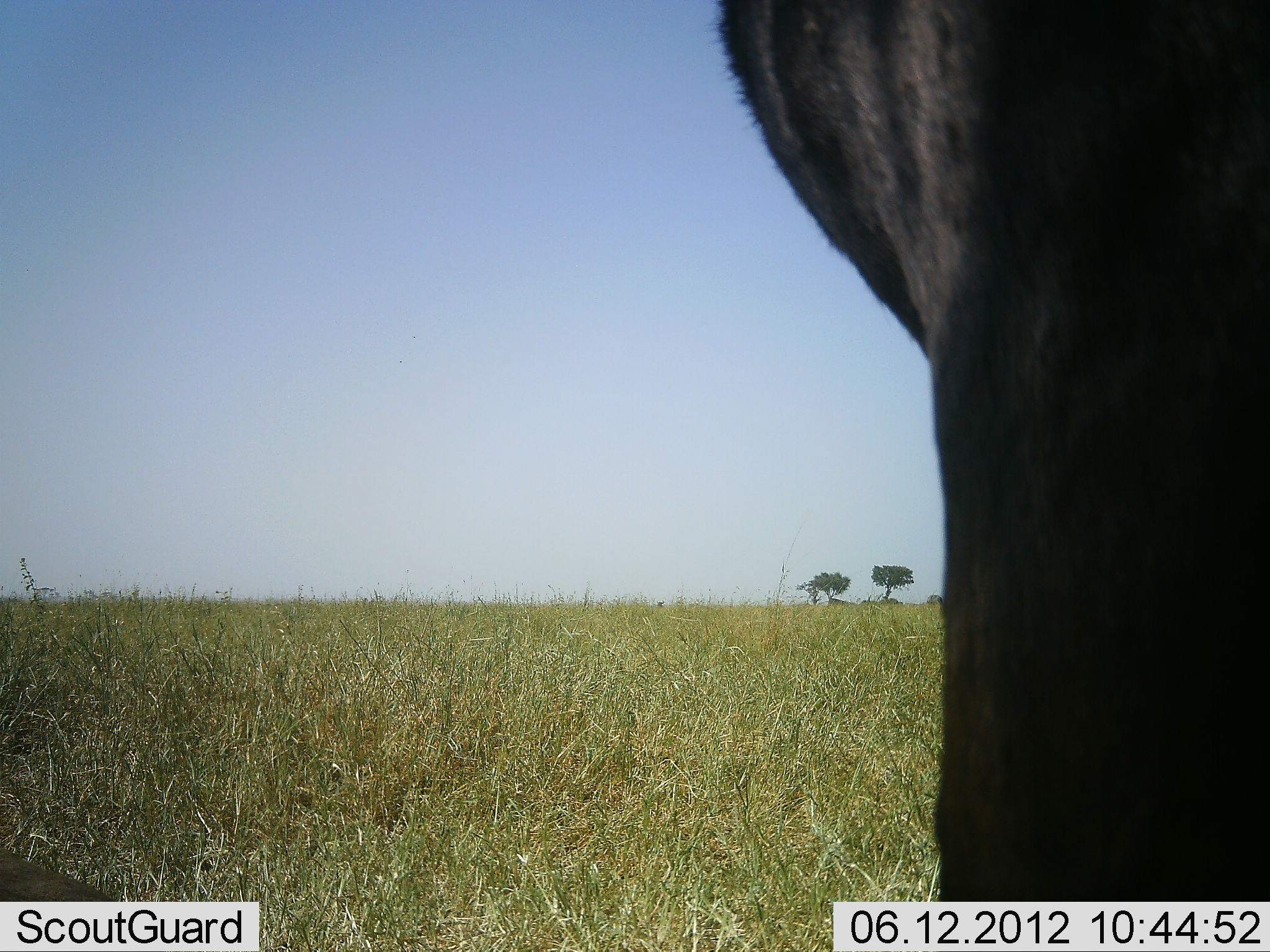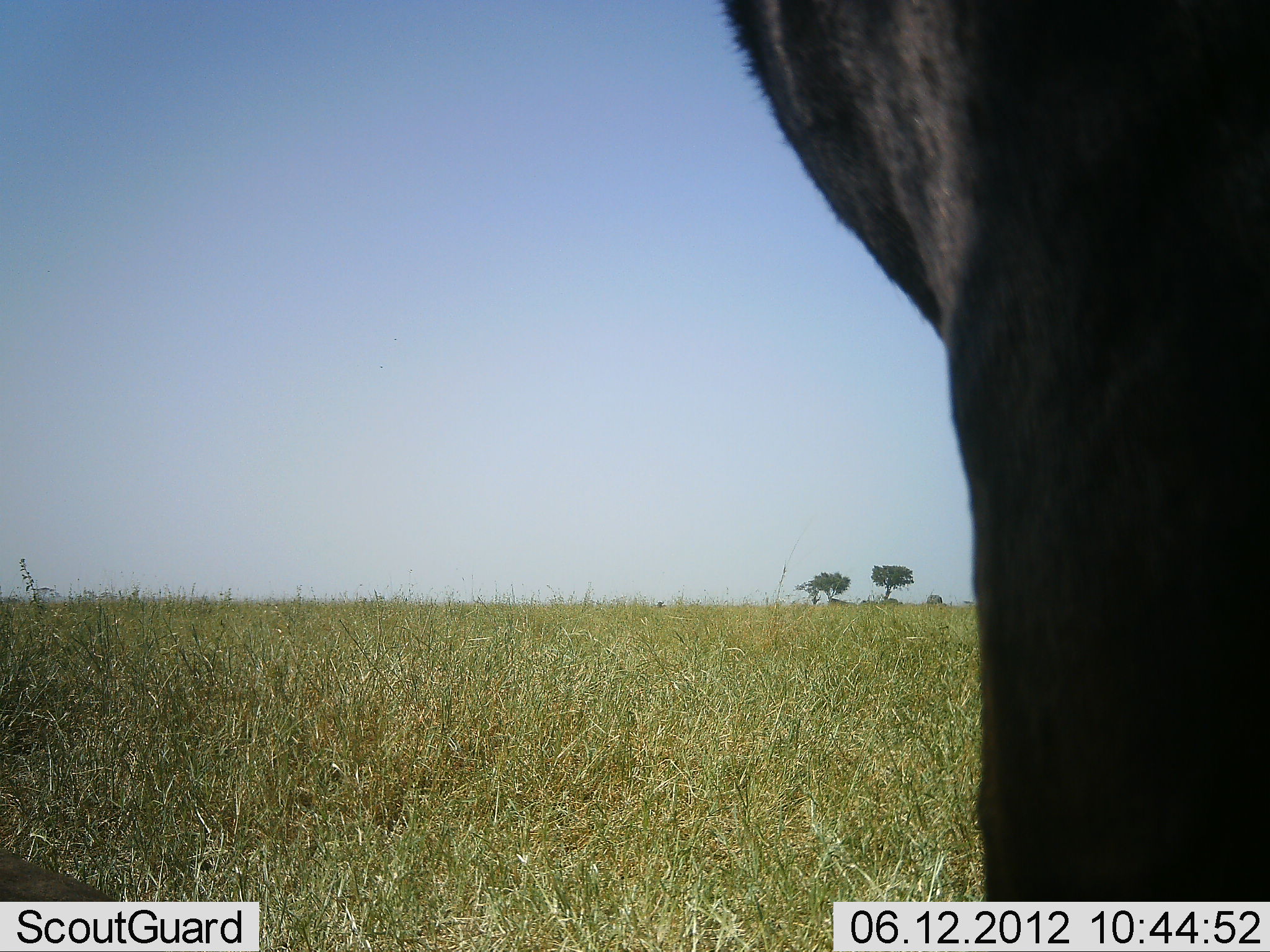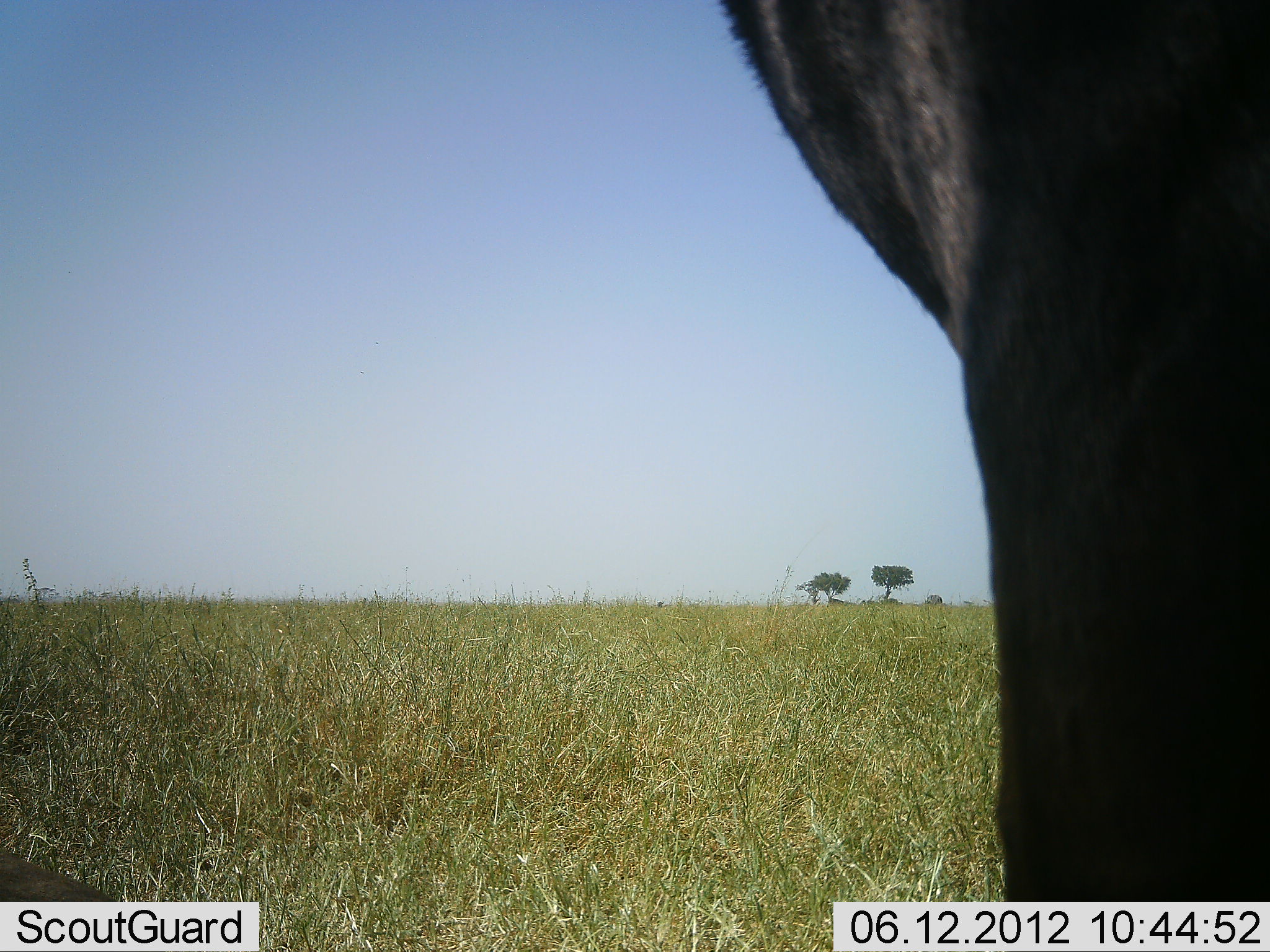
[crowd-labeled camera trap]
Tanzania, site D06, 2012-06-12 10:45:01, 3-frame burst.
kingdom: Animalia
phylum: Chordata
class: Mammalia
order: Artiodactyla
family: Bovidae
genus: Connochaetes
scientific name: Connochaetes taurinus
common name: blue wildebeest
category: wildebeest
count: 1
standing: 100%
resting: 0%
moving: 0%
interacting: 0%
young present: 0%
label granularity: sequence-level